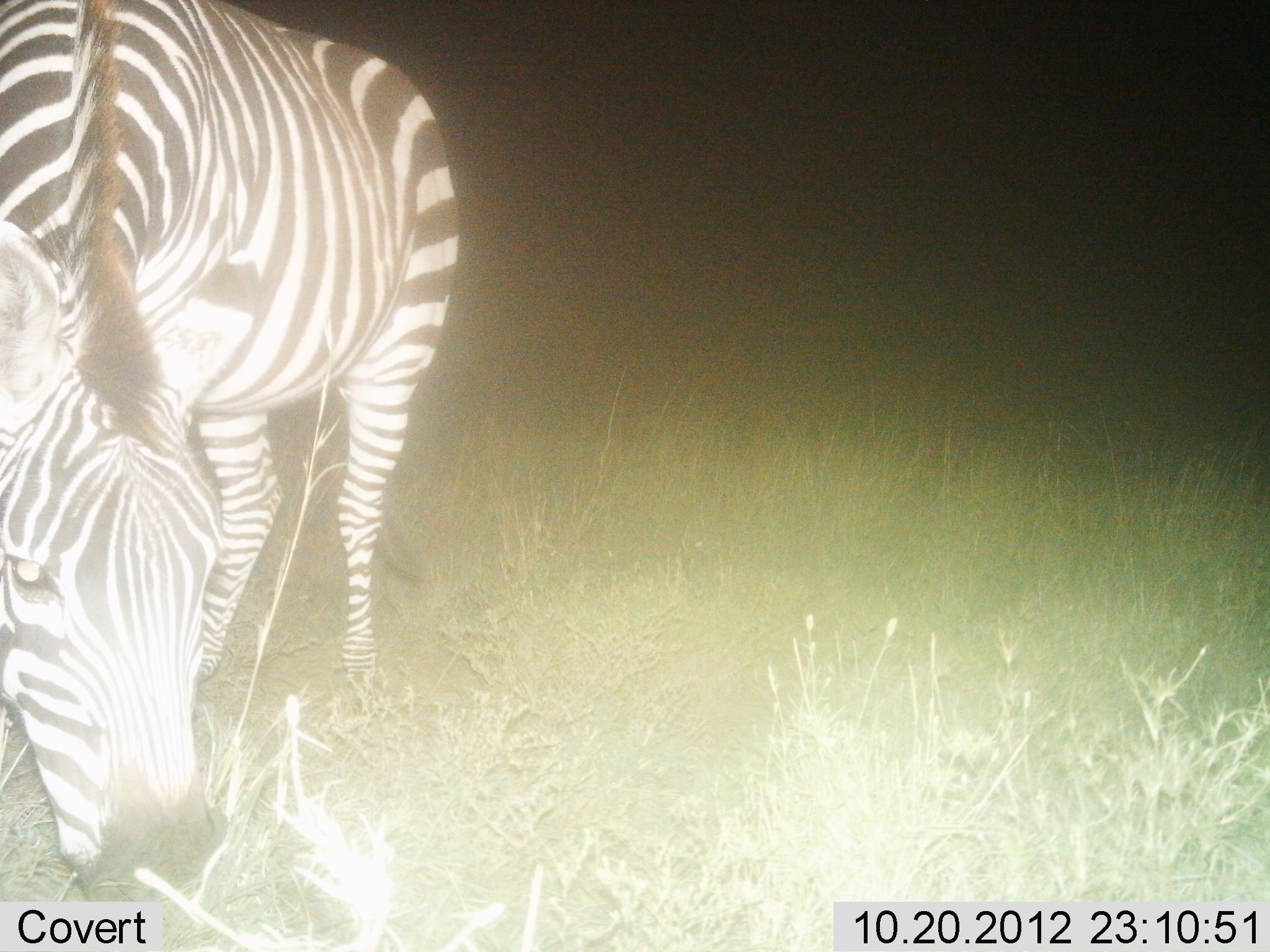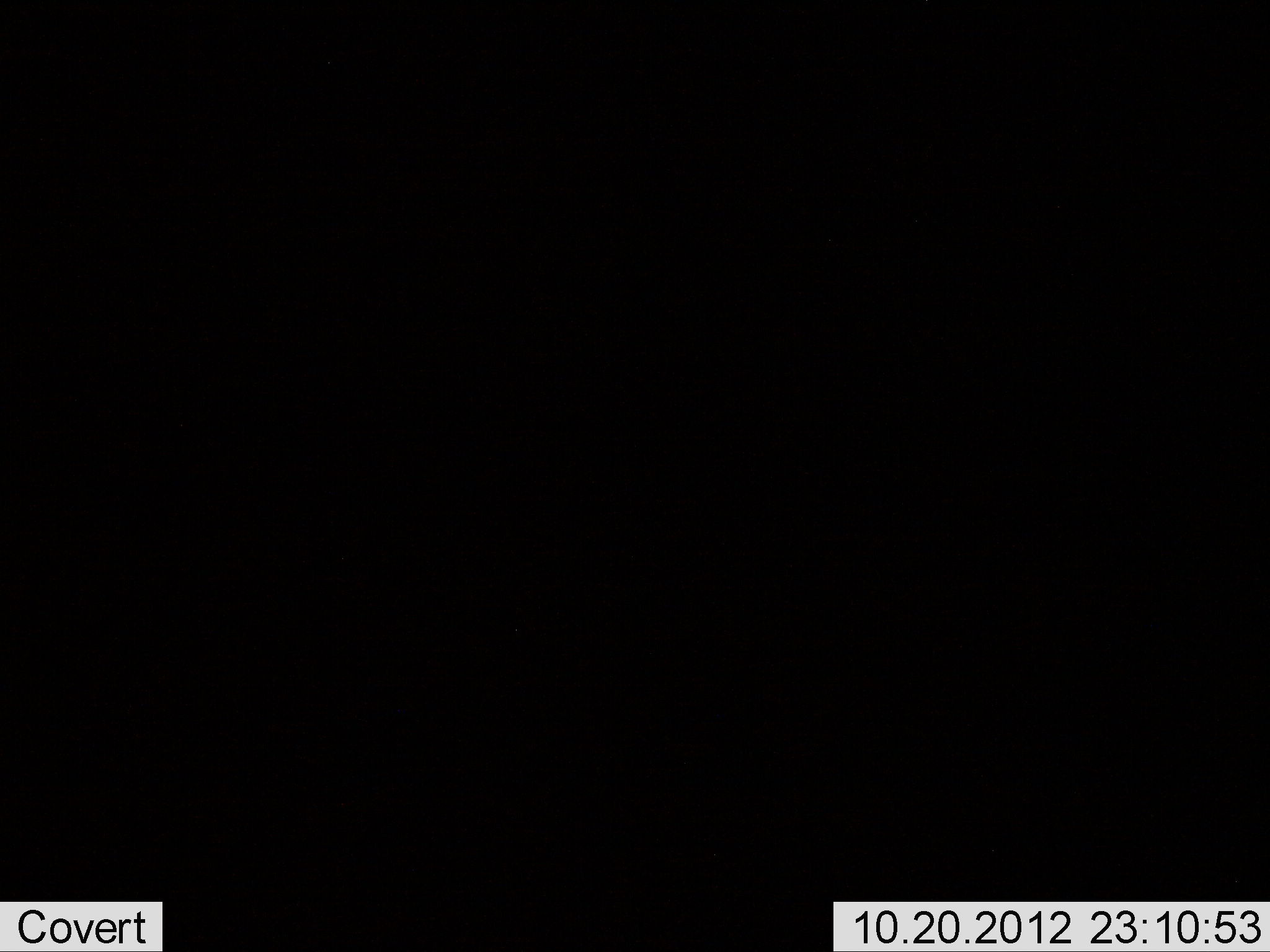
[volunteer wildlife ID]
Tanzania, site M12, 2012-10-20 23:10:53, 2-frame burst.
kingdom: Animalia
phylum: Chordata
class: Mammalia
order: Perissodactyla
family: Equidae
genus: Equus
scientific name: Equus quagga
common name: plains zebra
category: zebra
Zebra (plains zebra) (Equus quagga), count 1. Behavior (volunteer vote fractions): standing 10%, resting 10%, moving 10%, interacting 10%. Young present (vote fraction): 0%. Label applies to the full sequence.